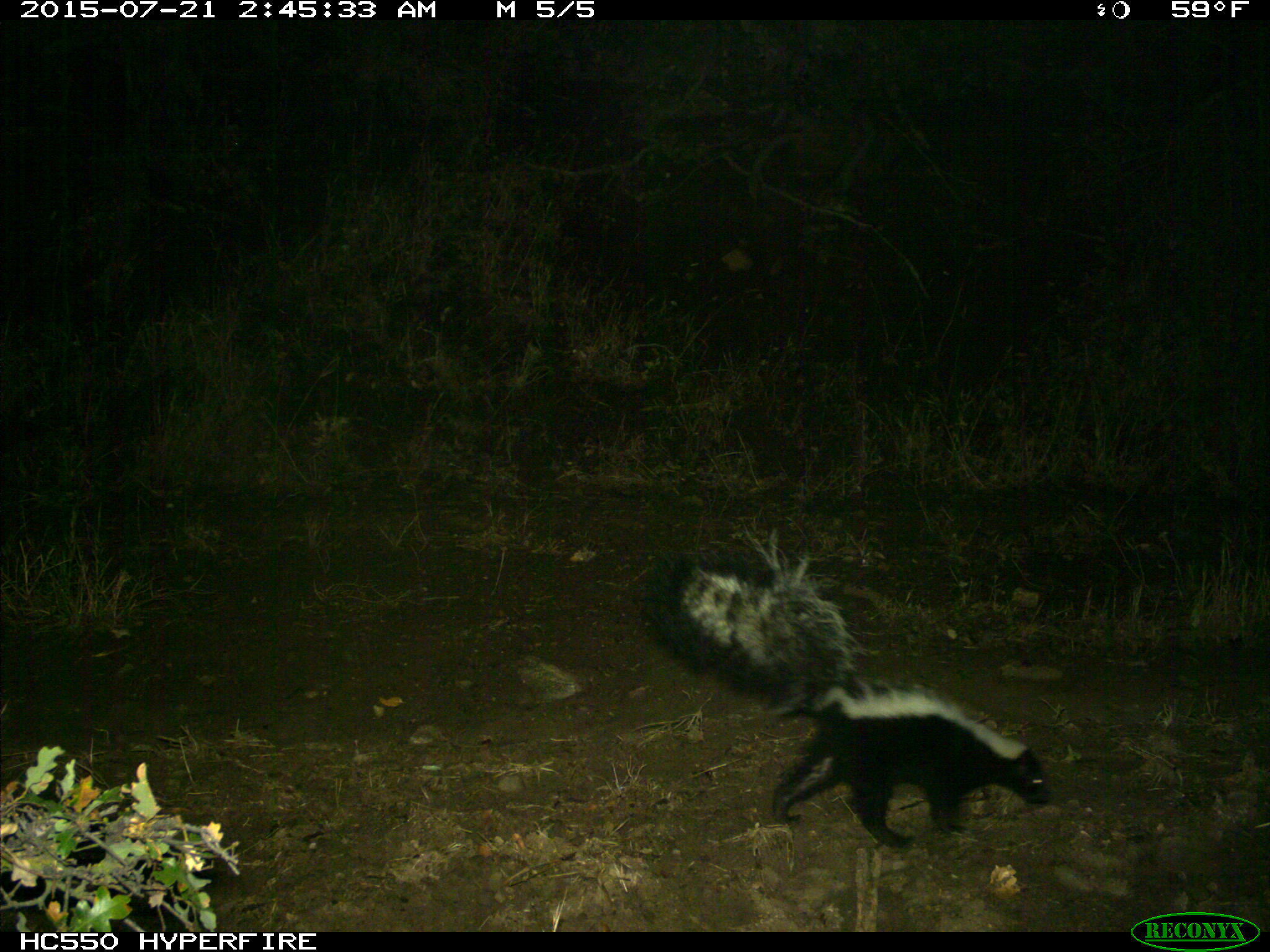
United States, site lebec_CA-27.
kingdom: Animalia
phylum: Chordata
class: Mammalia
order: Carnivora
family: Mephitidae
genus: Mephitis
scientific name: Mephitis mephitis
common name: striped skunk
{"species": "Mephitis mephitis (striped skunk)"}